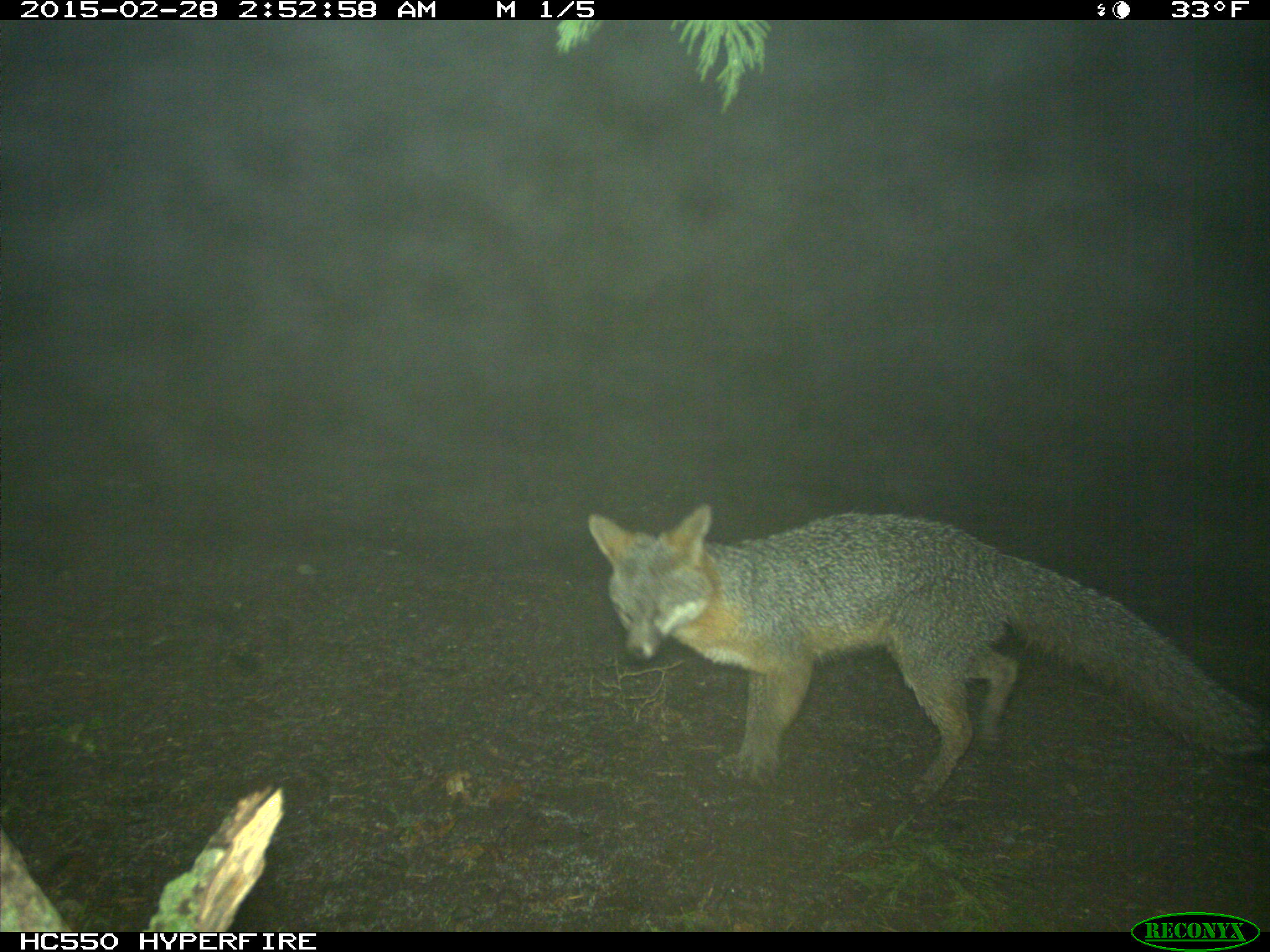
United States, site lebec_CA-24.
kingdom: Animalia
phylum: Chordata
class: Mammalia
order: Carnivora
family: Canidae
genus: Urocyon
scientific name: Urocyon cinereoargenteus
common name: gray fox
Urocyon cinereoargenteus (gray fox).